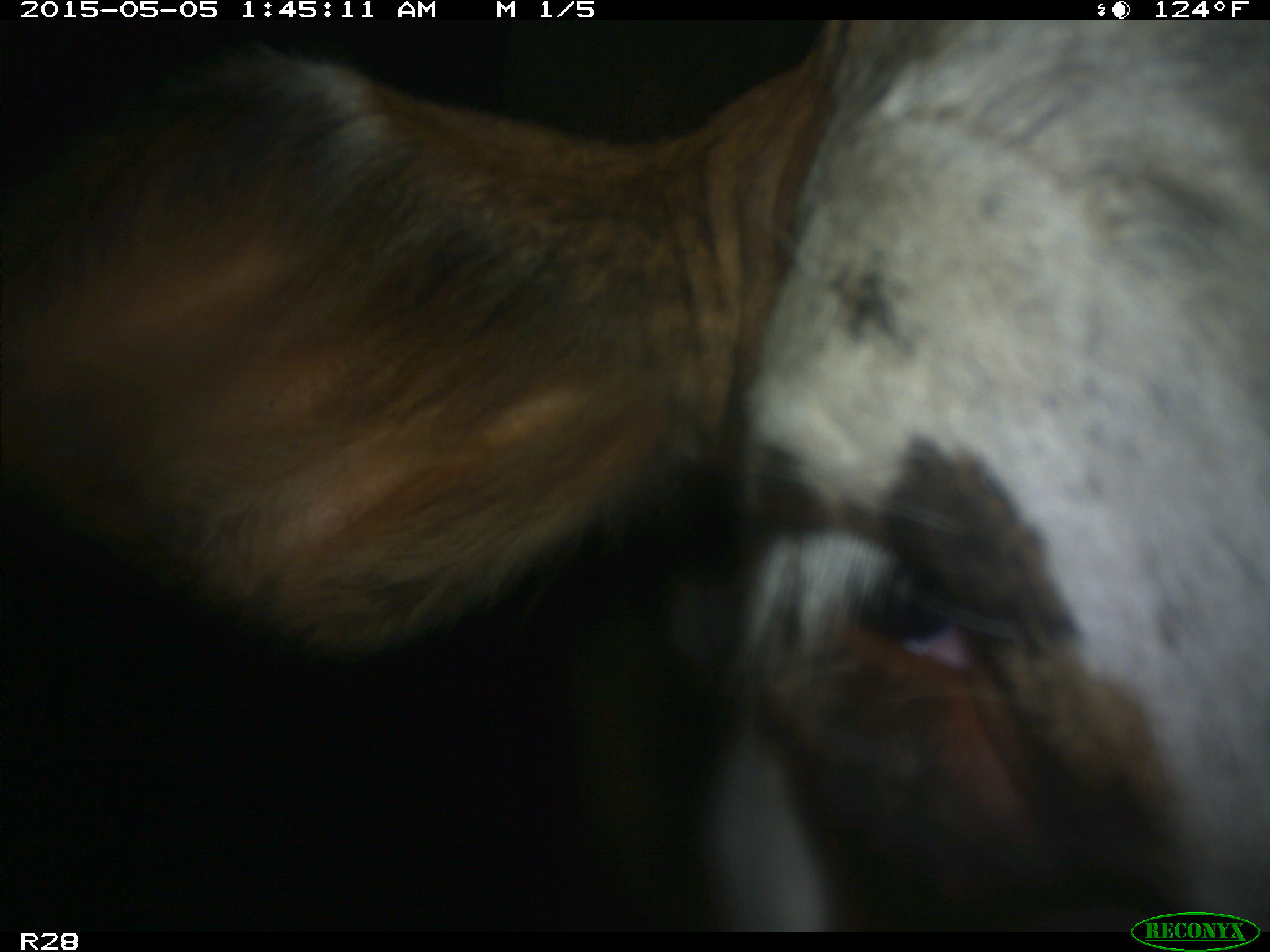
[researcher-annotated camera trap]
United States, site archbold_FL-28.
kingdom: Animalia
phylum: Chordata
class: Mammalia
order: Artiodactyla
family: Bovidae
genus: Bos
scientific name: Bos taurus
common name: domestic cow